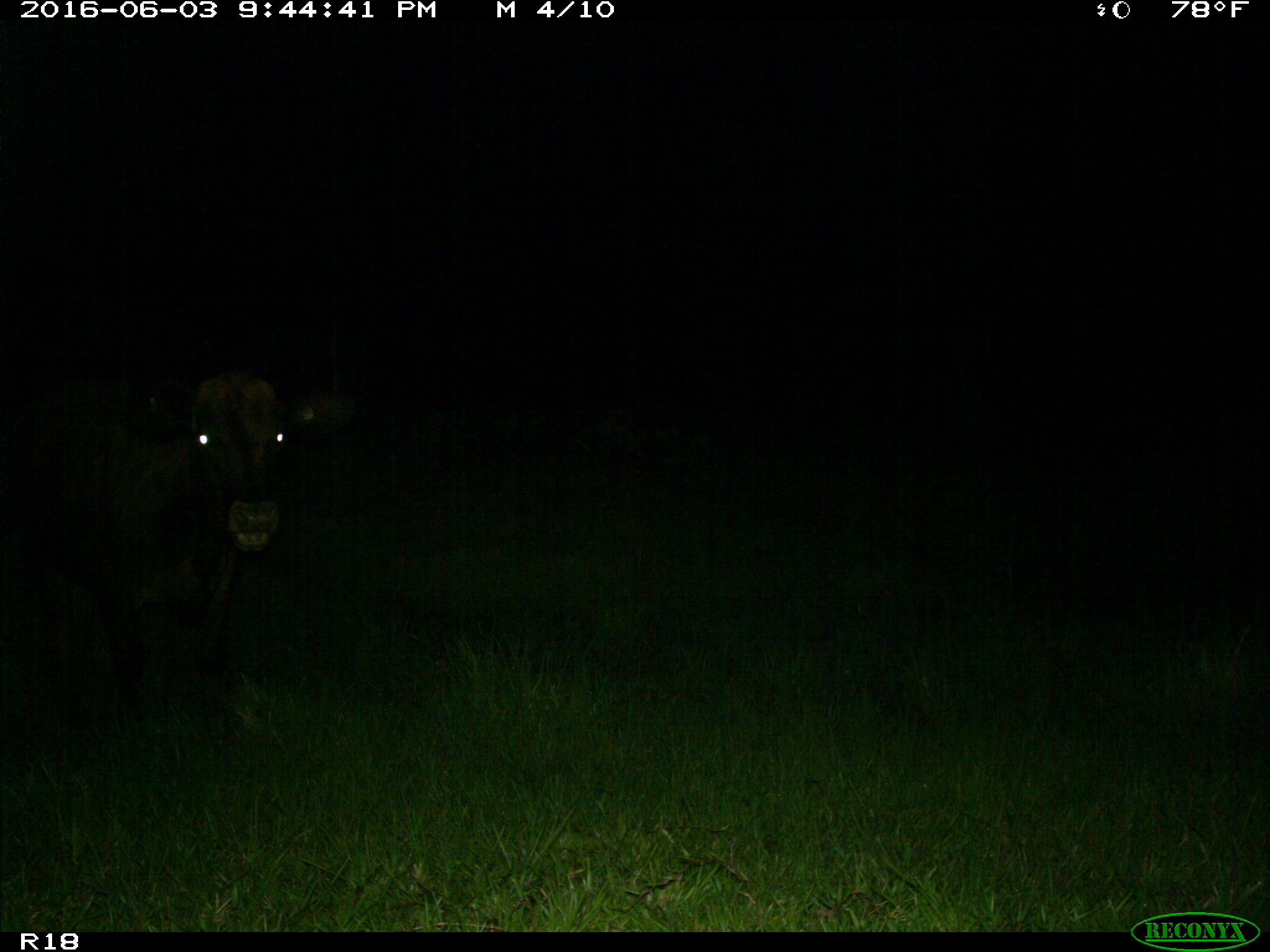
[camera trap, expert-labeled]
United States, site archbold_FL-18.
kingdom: Animalia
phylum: Chordata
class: Mammalia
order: Artiodactyla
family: Bovidae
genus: Bos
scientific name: Bos taurus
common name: domestic cow